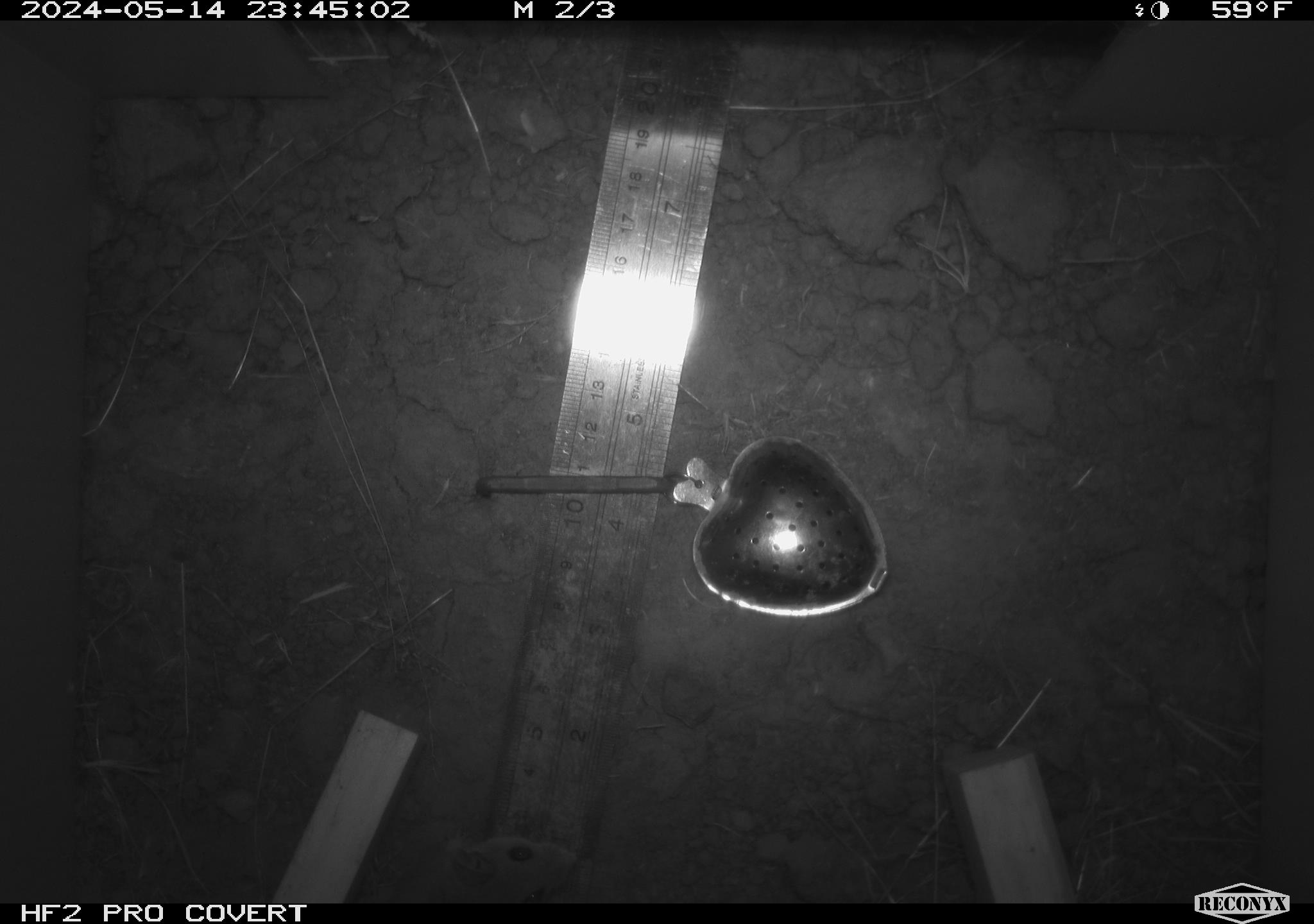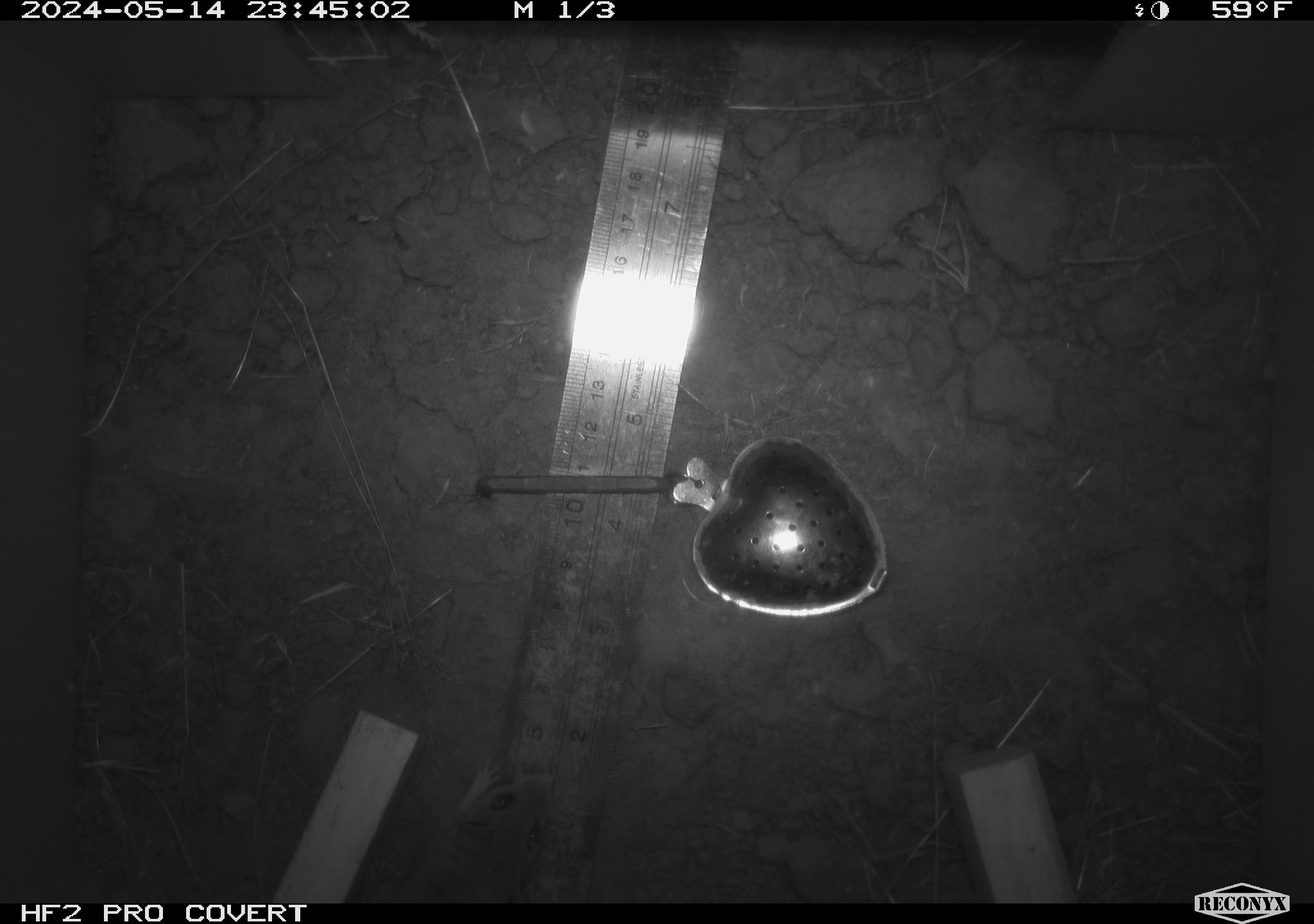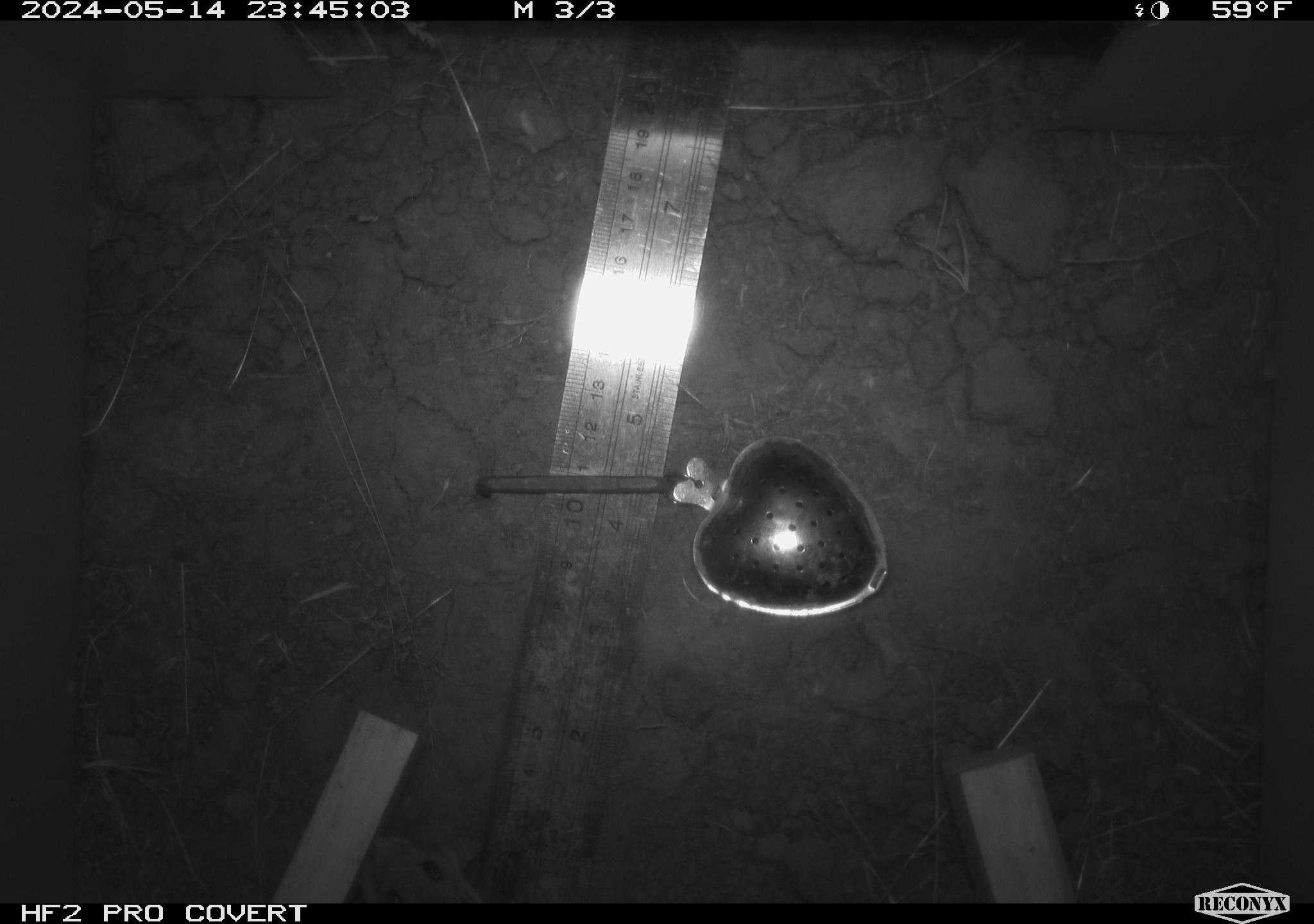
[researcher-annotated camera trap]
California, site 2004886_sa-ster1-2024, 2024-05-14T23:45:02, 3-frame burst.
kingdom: Animalia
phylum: Chordata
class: Mammalia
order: Rodentia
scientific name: Rodentia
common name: mouse species